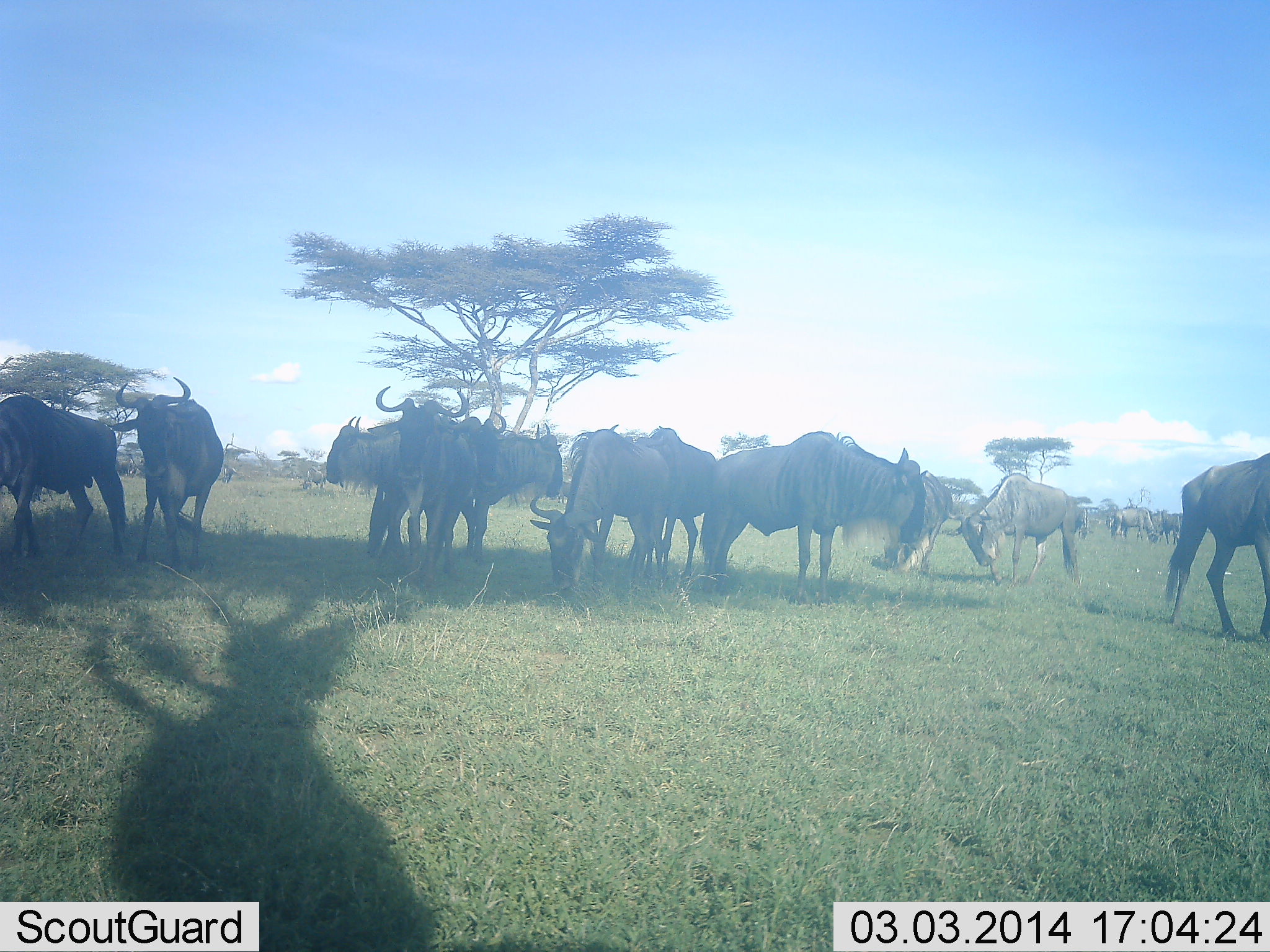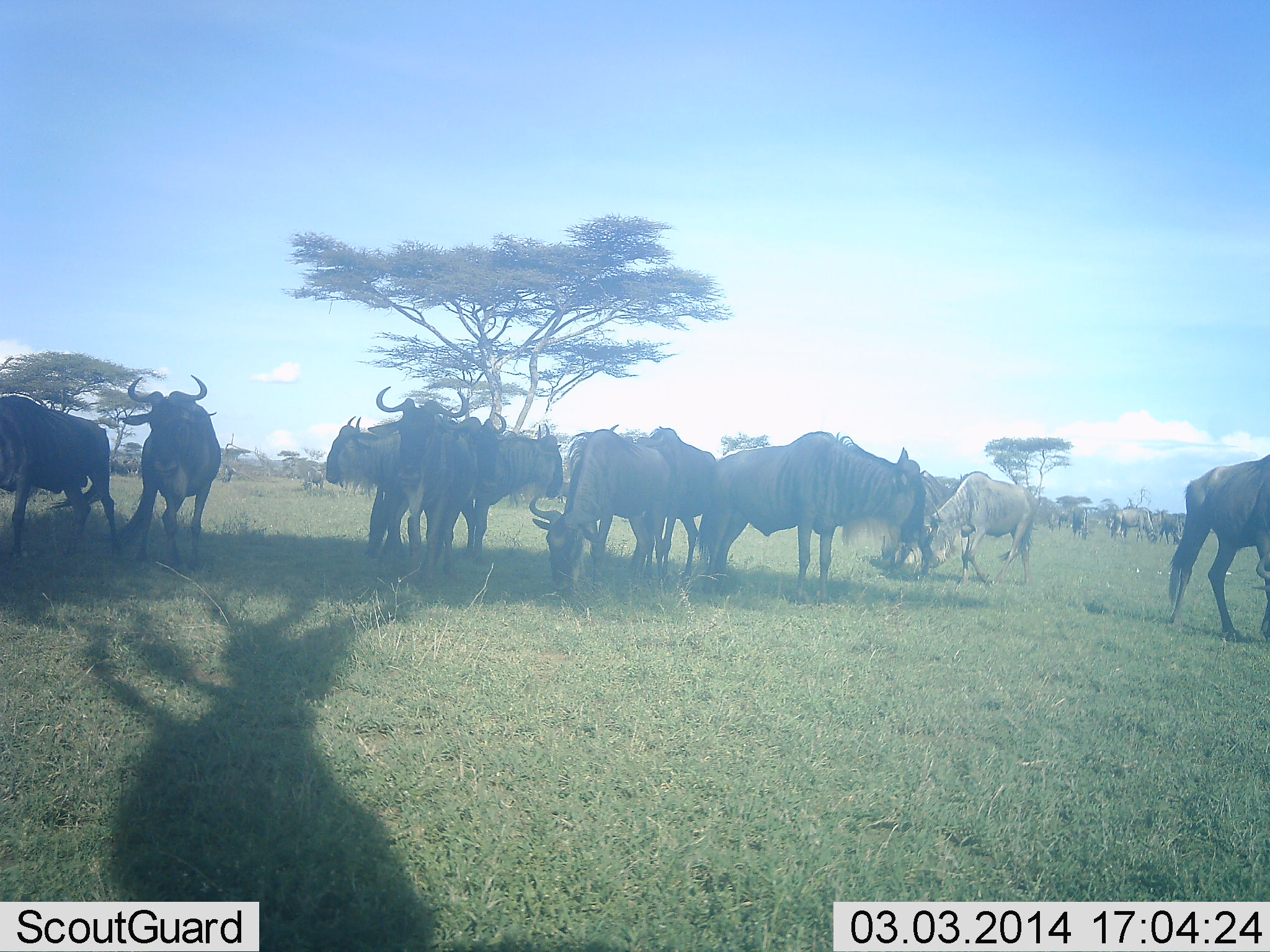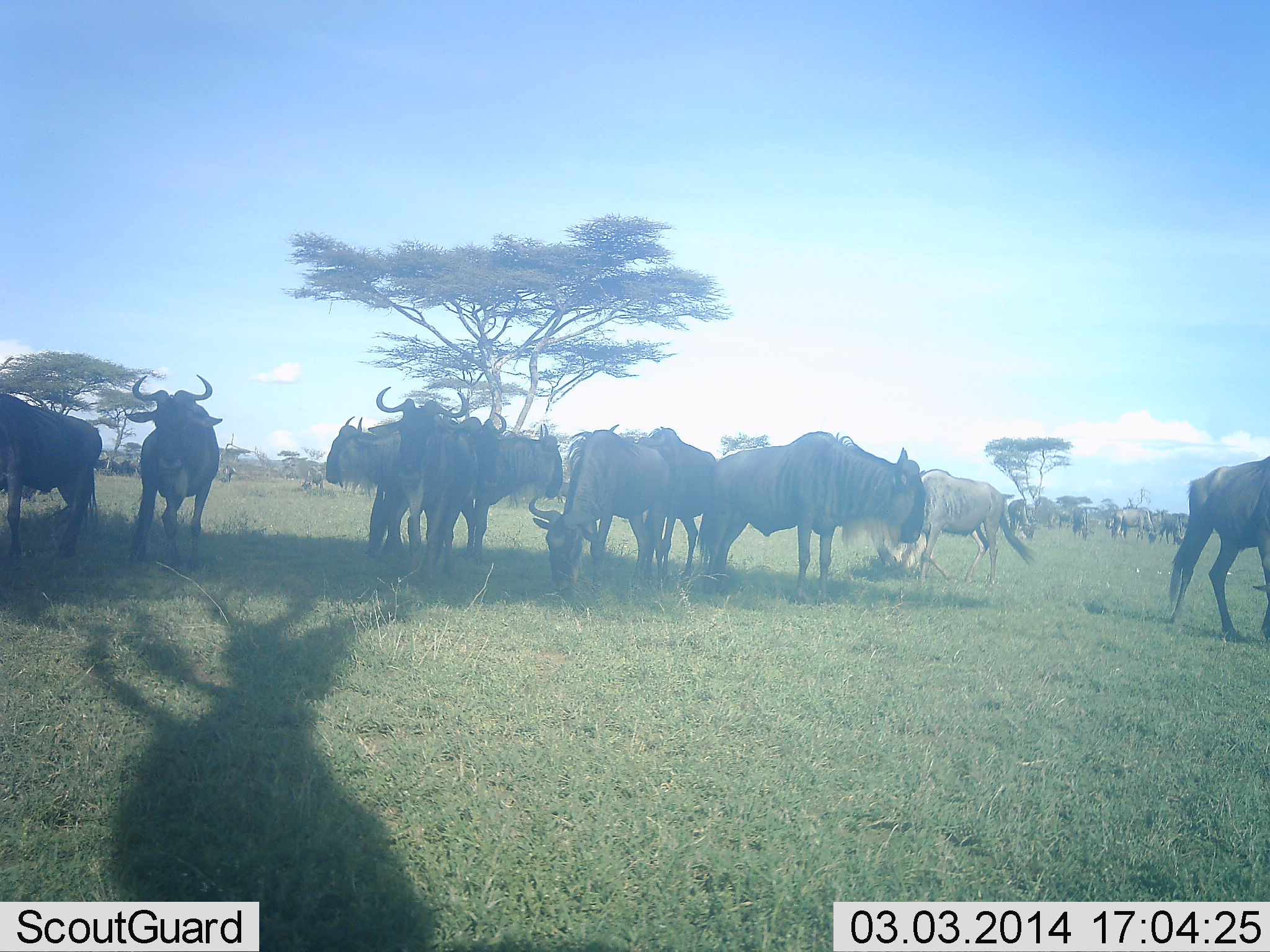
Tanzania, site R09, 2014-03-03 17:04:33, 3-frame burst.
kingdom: Animalia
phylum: Chordata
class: Mammalia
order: Artiodactyla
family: Bovidae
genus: Connochaetes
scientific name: Connochaetes taurinus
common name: blue wildebeest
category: wildebeest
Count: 11-50.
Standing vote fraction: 100%.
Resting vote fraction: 10%.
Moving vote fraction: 50%.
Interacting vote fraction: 0%.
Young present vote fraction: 0%.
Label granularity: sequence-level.